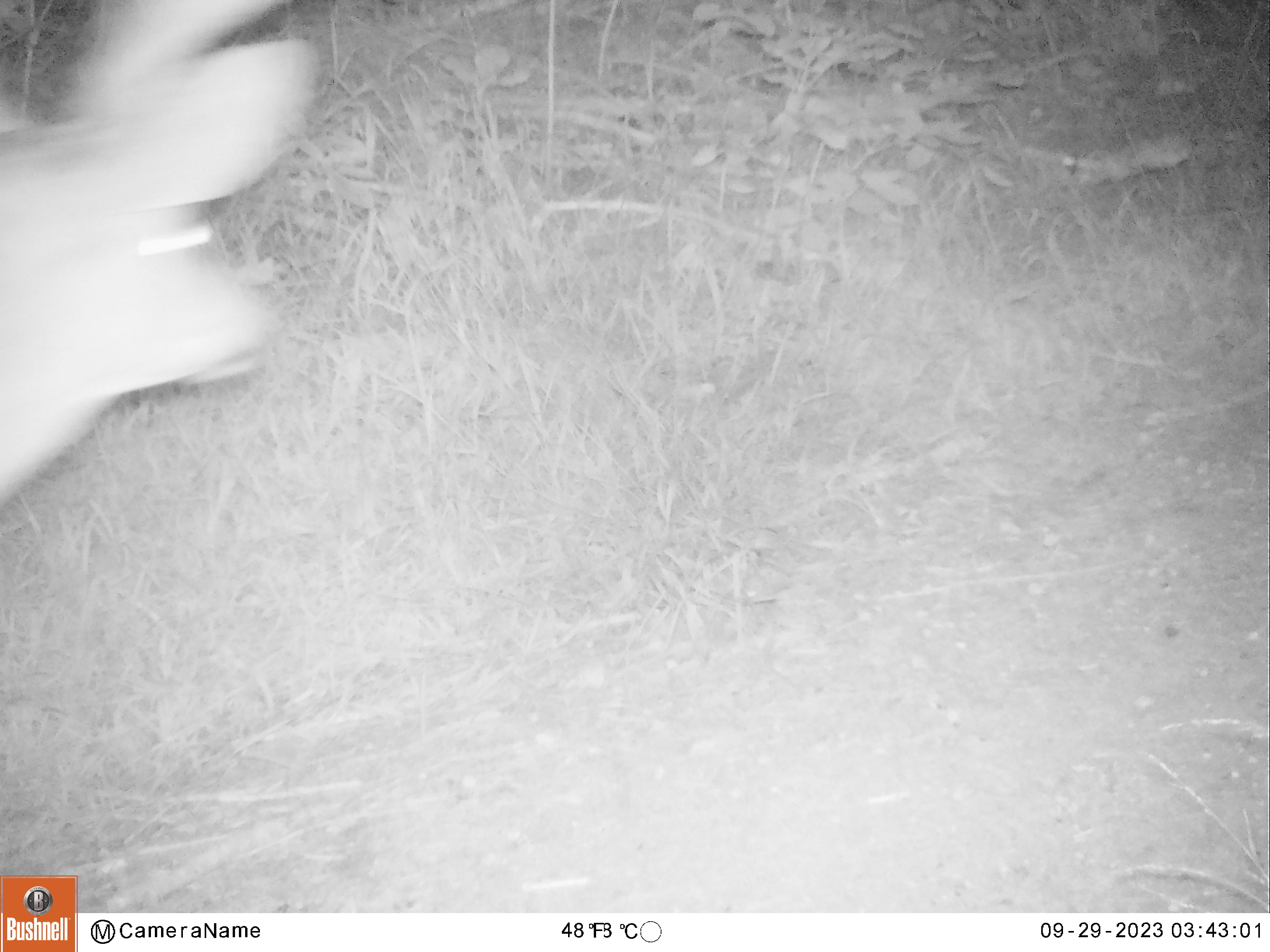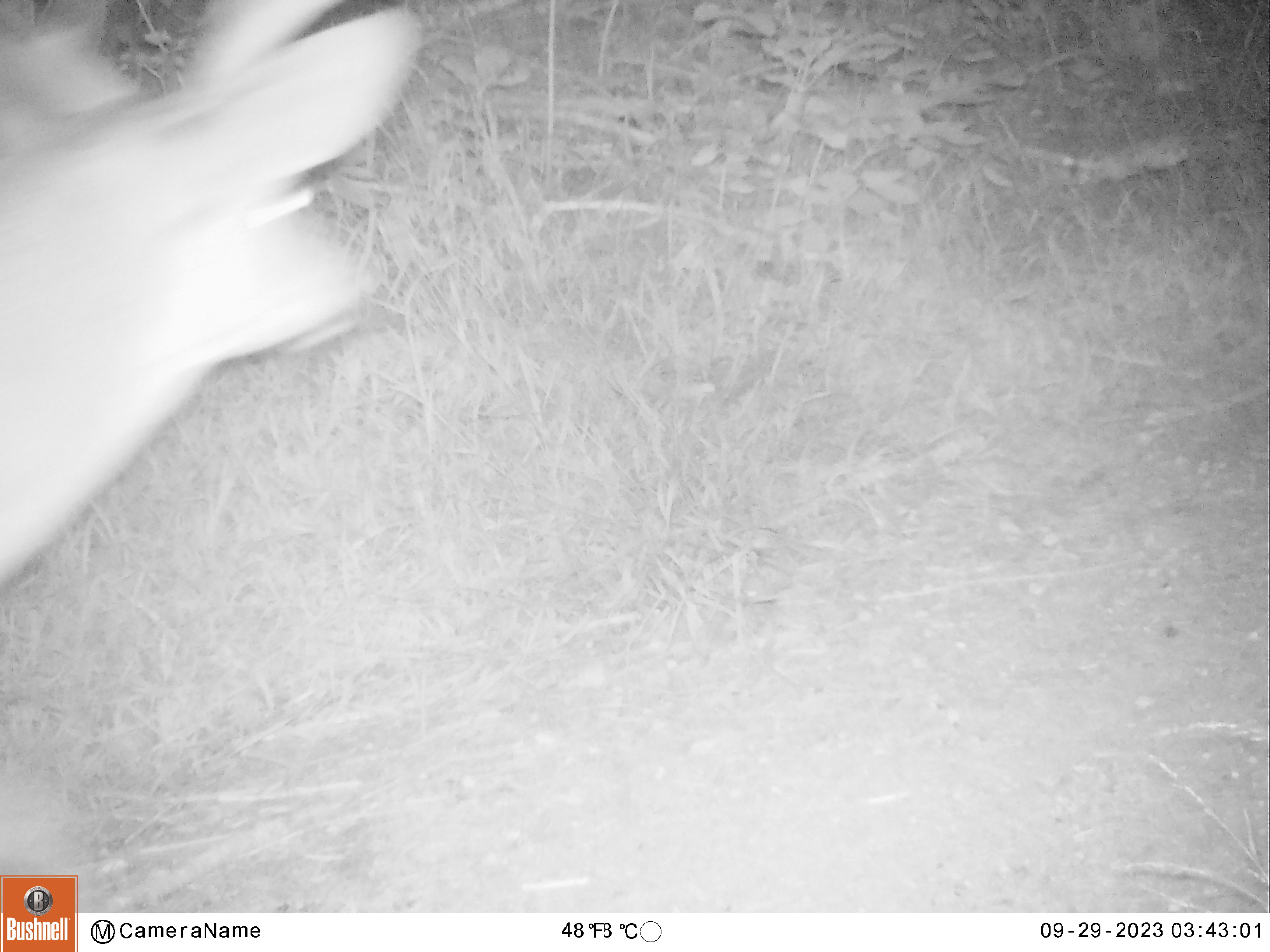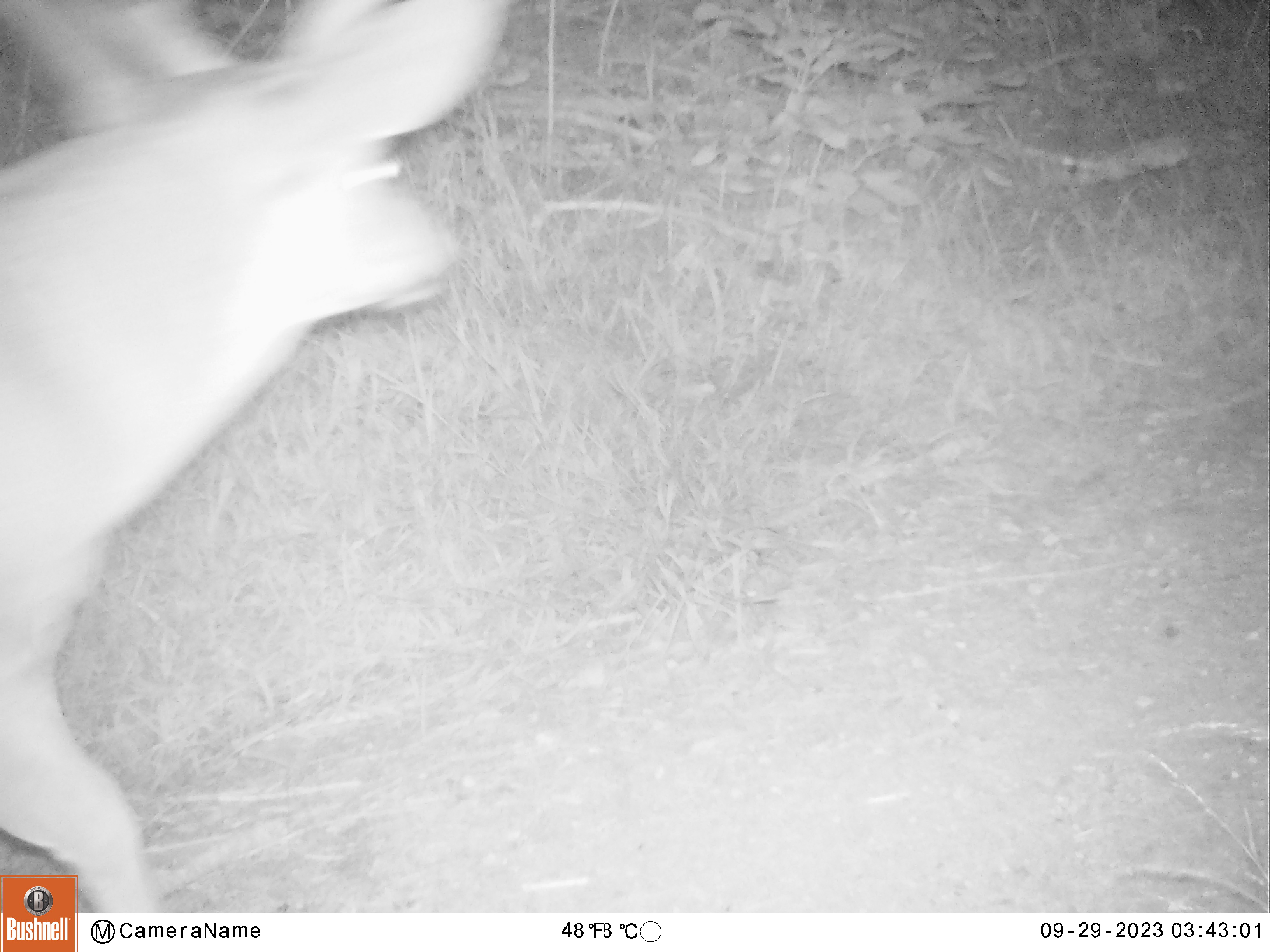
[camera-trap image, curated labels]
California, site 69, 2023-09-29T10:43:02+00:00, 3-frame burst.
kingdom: Animalia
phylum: Chordata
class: Mammalia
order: Artiodactyla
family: Cervidae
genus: Odocoileus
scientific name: Odocoileus hemionus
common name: mule deer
Mule deer (Odocoileus hemionus).